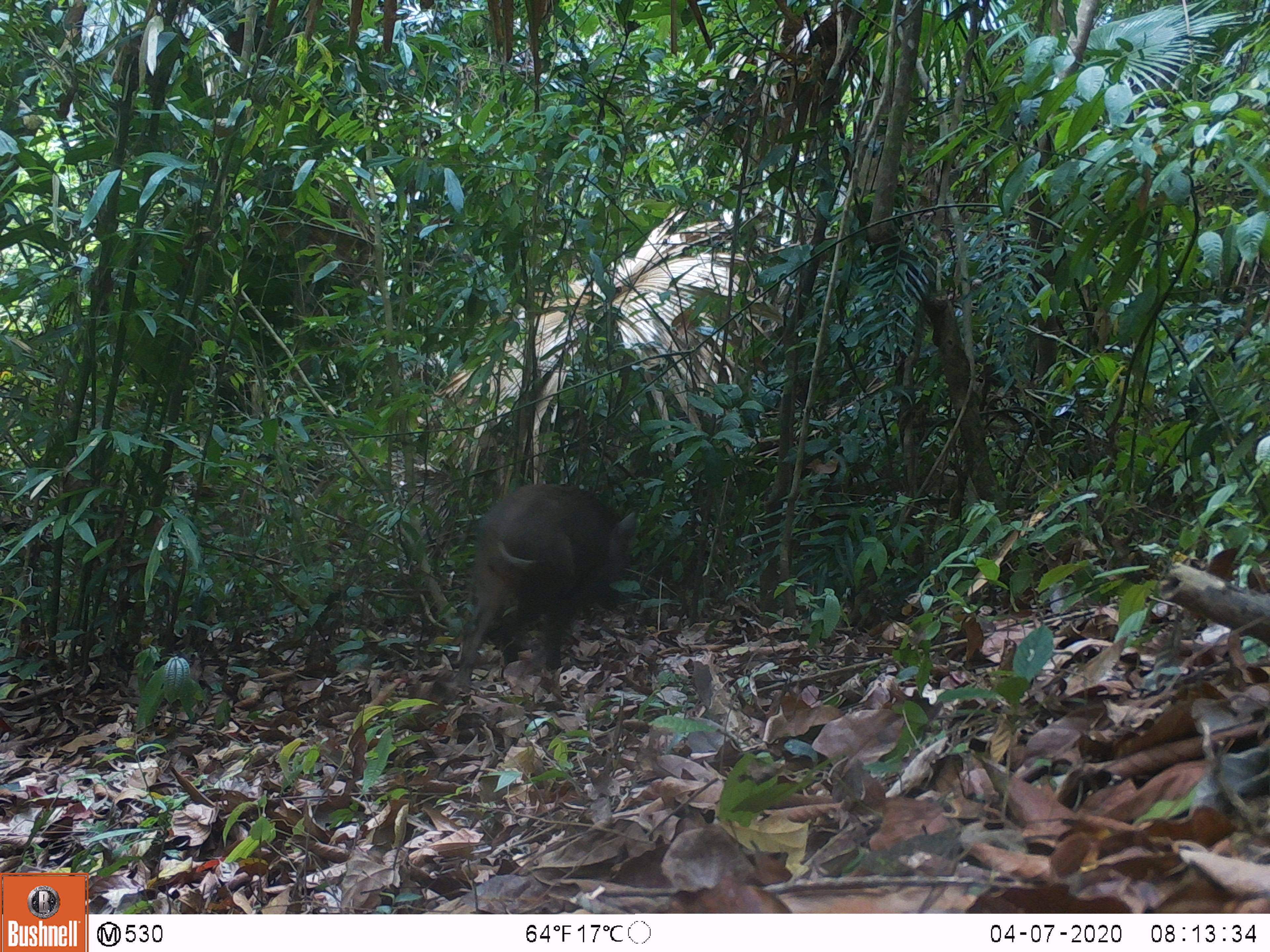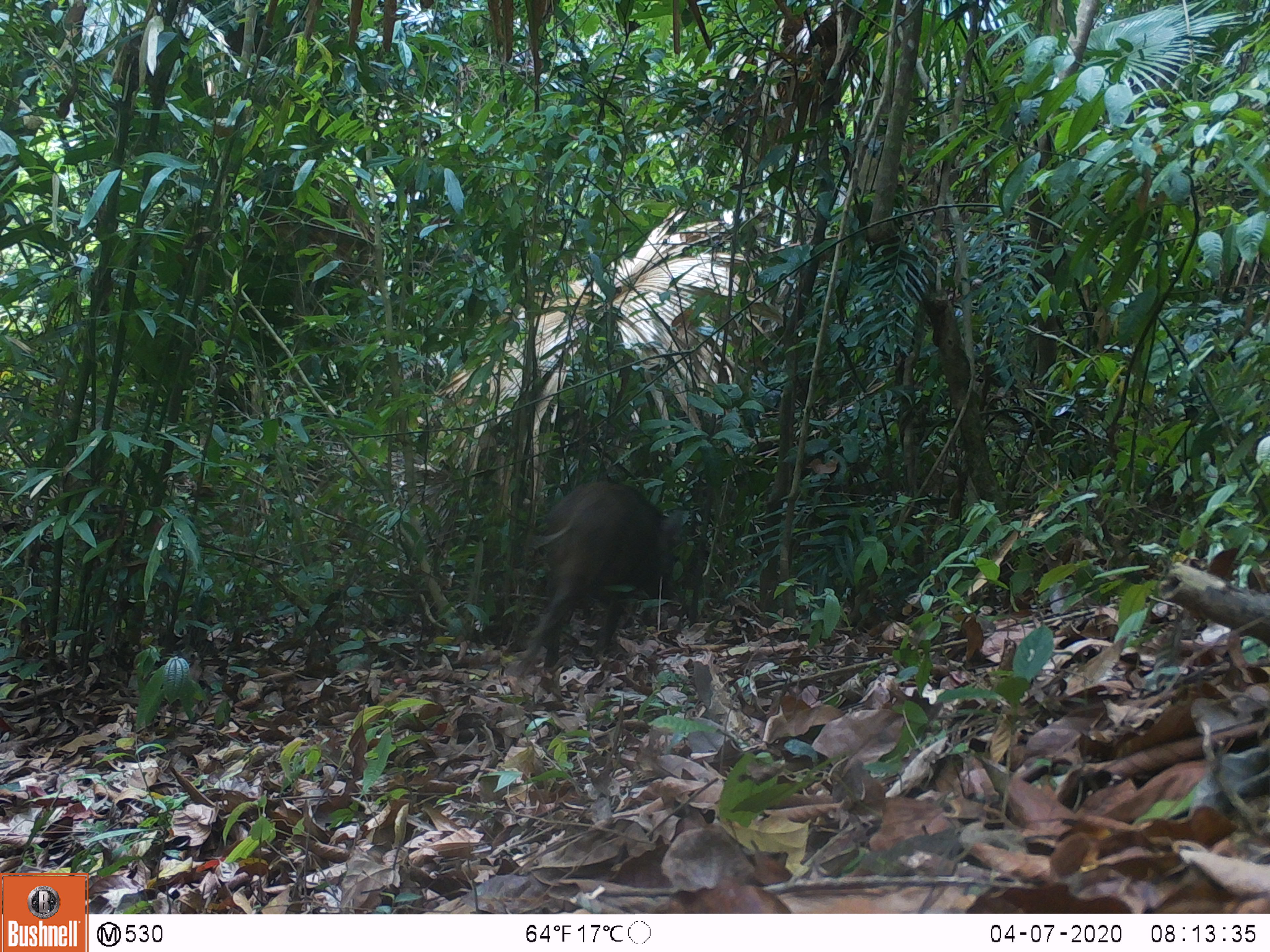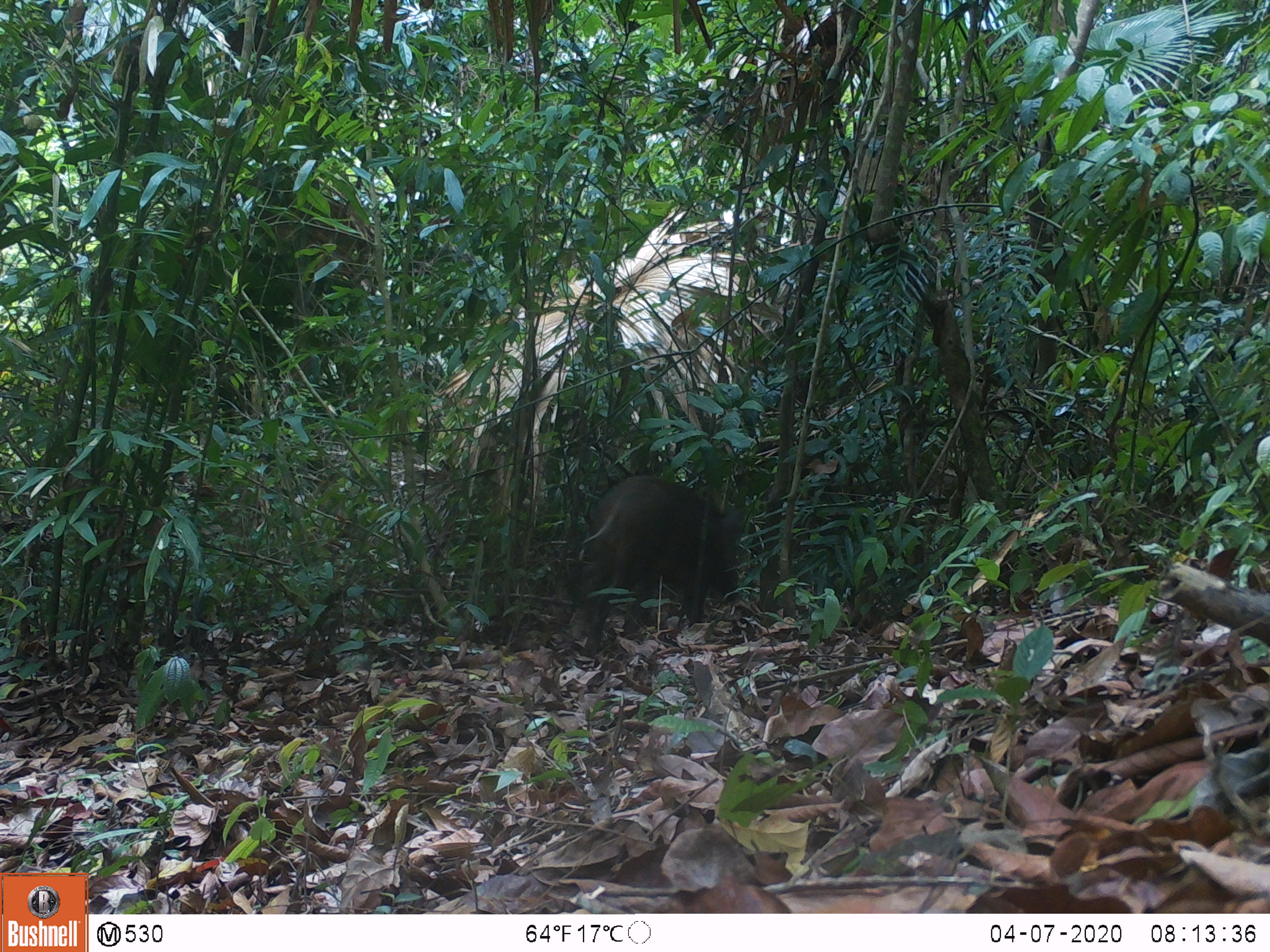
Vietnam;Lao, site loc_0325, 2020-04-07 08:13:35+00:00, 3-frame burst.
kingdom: Animalia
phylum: Chordata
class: Mammalia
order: Artiodactyla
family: Suidae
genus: Sus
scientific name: Sus scrofa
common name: eurasian wild pig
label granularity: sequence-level